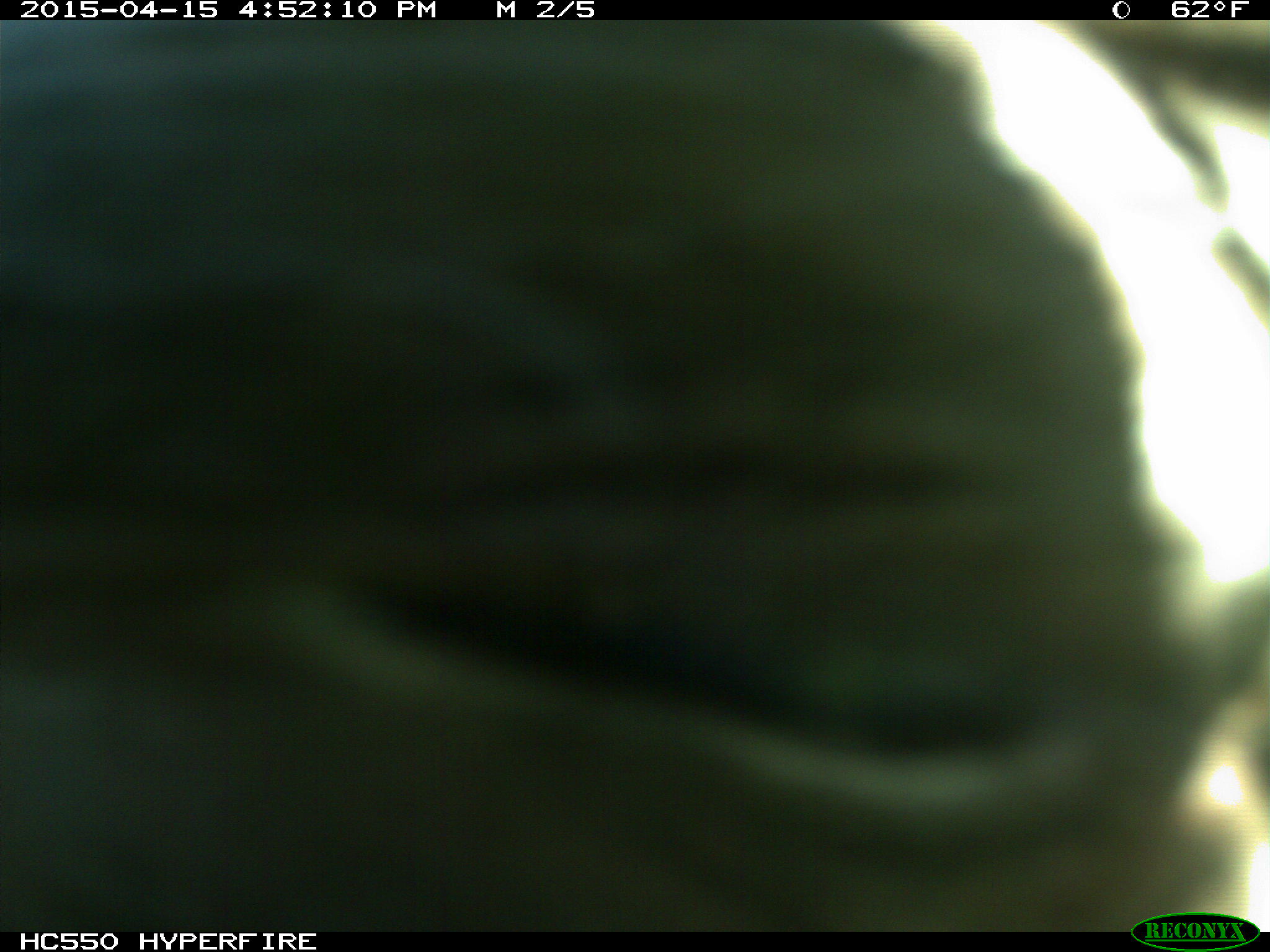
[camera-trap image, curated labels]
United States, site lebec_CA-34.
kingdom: Animalia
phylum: Chordata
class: Mammalia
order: Artiodactyla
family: Bovidae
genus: Bos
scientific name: Bos taurus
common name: domestic cow